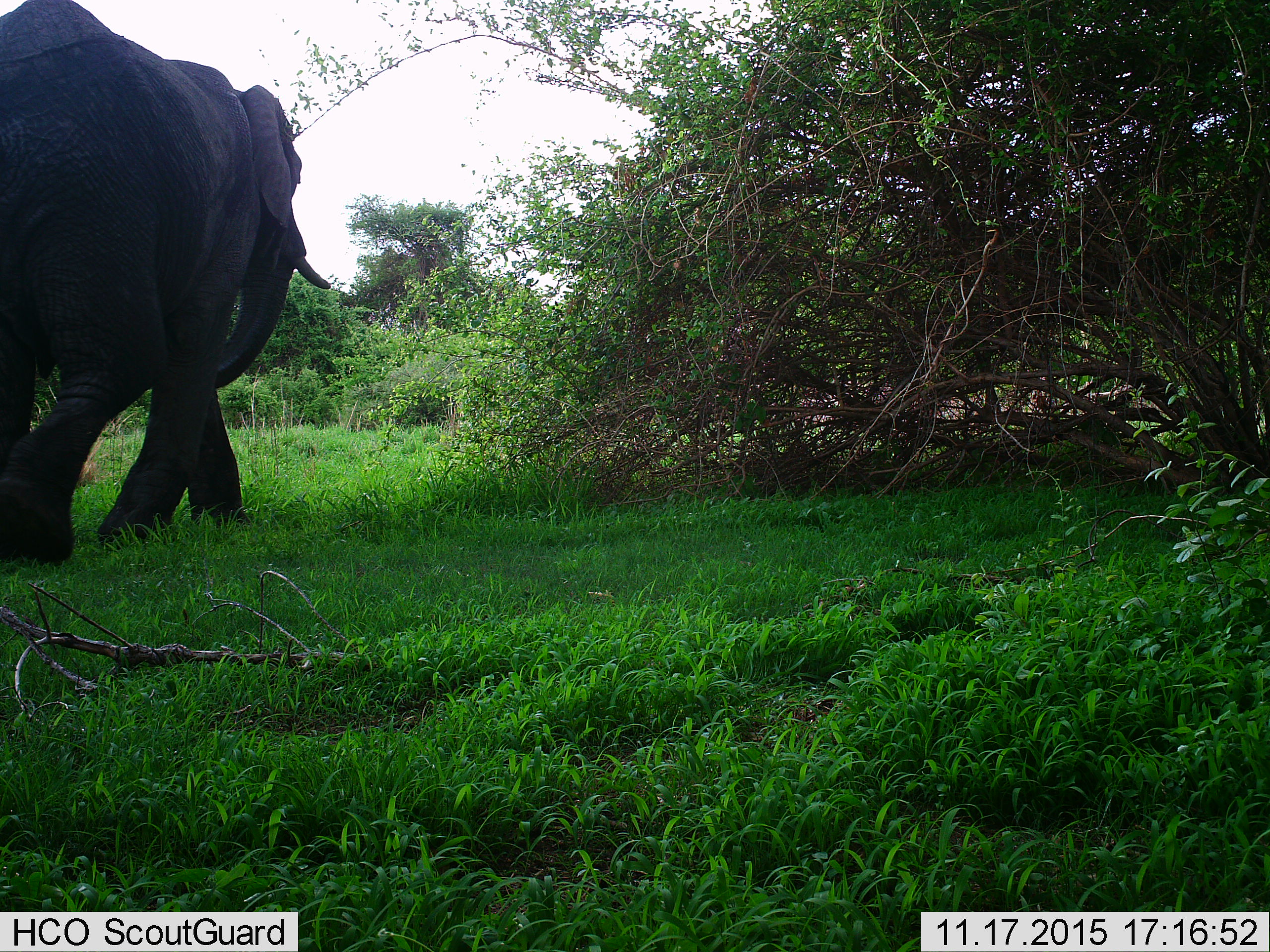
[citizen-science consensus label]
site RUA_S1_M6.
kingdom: Animalia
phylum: Chordata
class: Mammalia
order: Proboscidea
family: Elephantidae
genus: Loxodonta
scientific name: Loxodonta africana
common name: african bush elephant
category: elephant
Elephant (african bush elephant) (Loxodonta africana), count 1. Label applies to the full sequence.